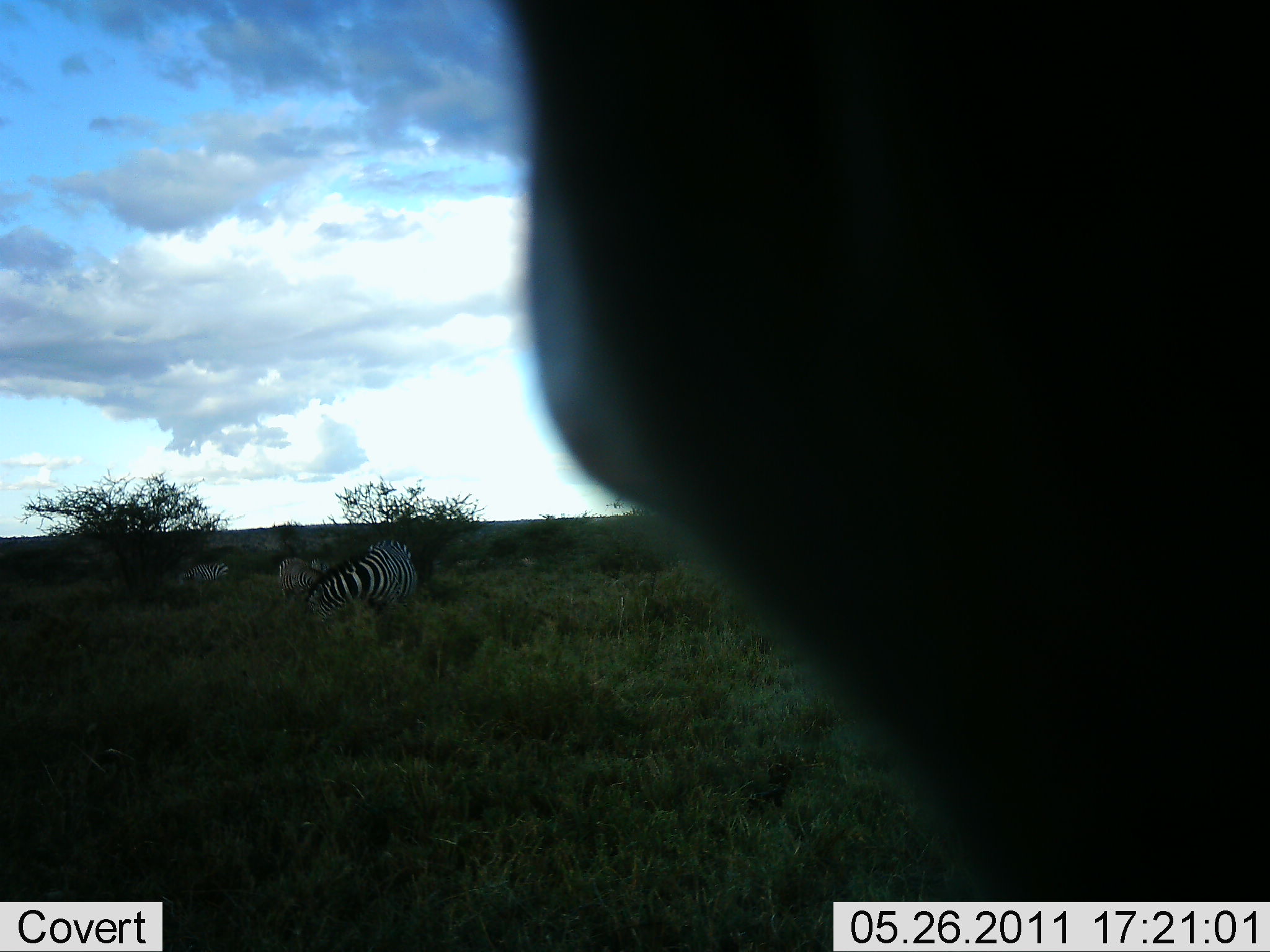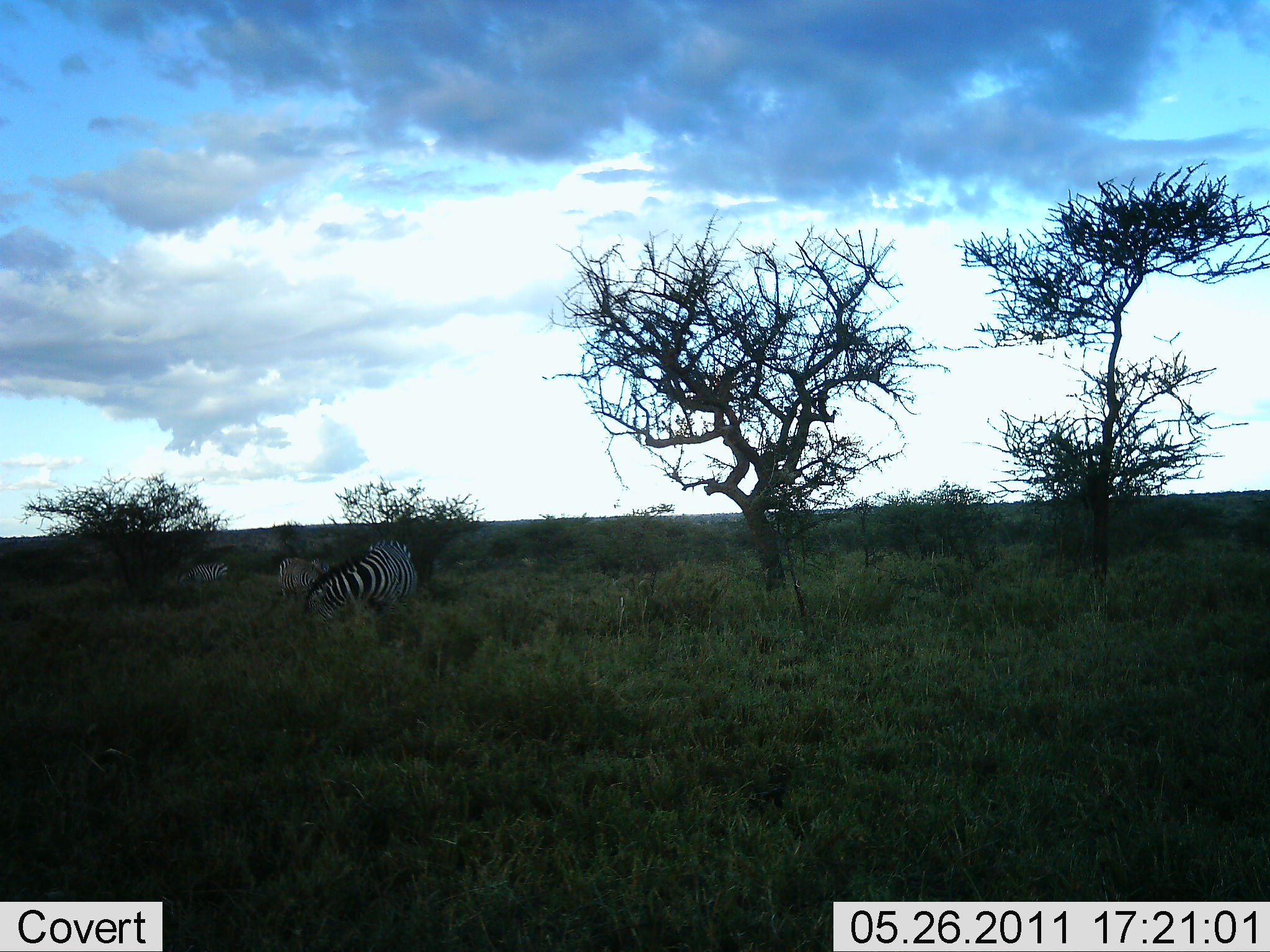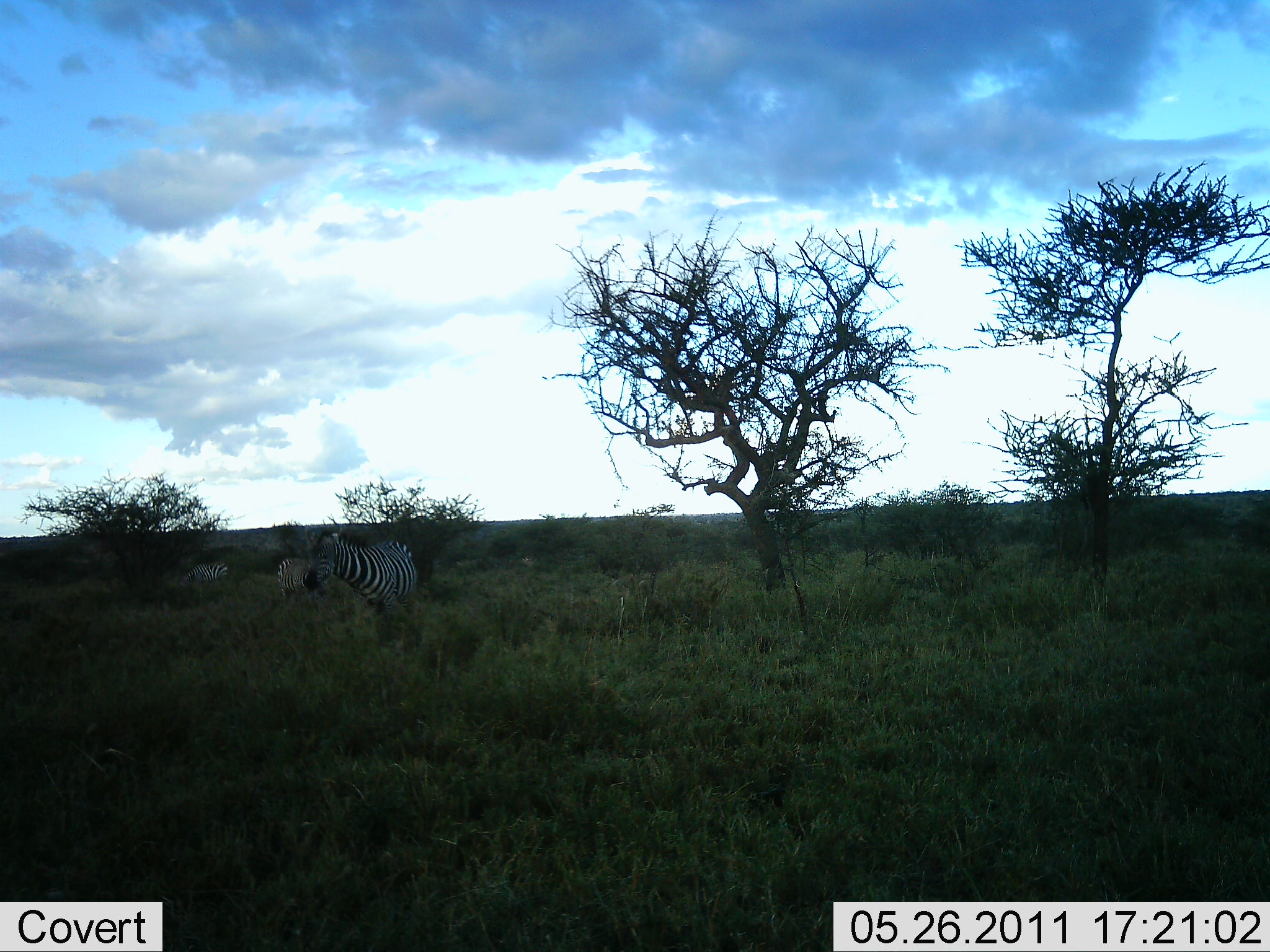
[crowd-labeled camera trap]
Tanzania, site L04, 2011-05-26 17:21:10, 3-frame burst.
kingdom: Animalia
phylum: Chordata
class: Mammalia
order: Perissodactyla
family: Equidae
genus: Equus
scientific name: Equus quagga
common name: plains zebra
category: zebra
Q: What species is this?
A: Zebra (plains zebra) (Equus quagga).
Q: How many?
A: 3.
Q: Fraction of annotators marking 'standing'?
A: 50%.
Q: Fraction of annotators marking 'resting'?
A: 10%.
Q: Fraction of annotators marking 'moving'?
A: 0%.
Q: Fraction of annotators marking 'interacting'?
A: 10%.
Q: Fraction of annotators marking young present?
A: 0%.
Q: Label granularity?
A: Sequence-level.